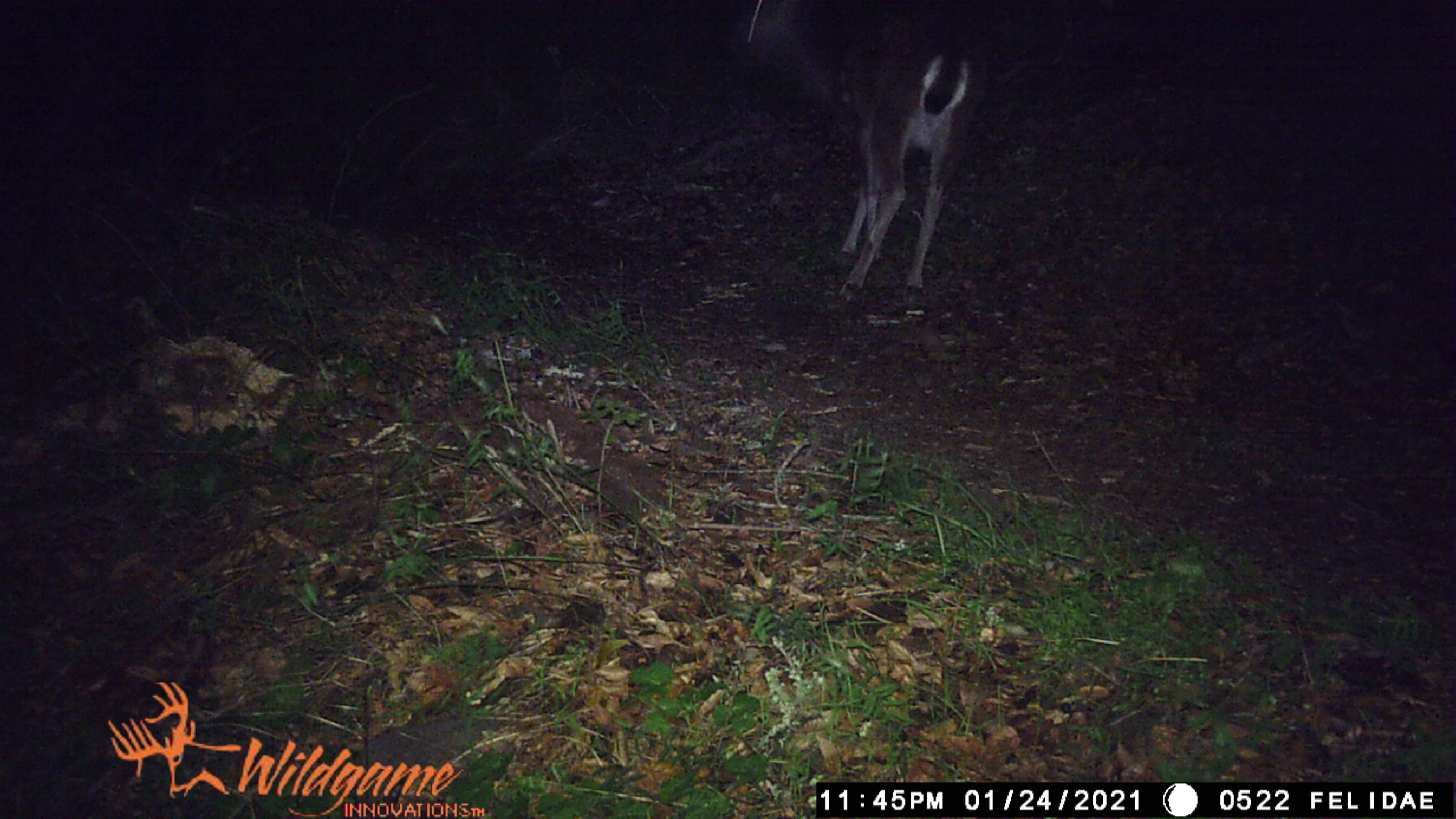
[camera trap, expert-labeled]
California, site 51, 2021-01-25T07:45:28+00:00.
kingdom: Animalia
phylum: Chordata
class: Mammalia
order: Artiodactyla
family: Cervidae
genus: Odocoileus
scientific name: Odocoileus hemionus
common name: mule deer